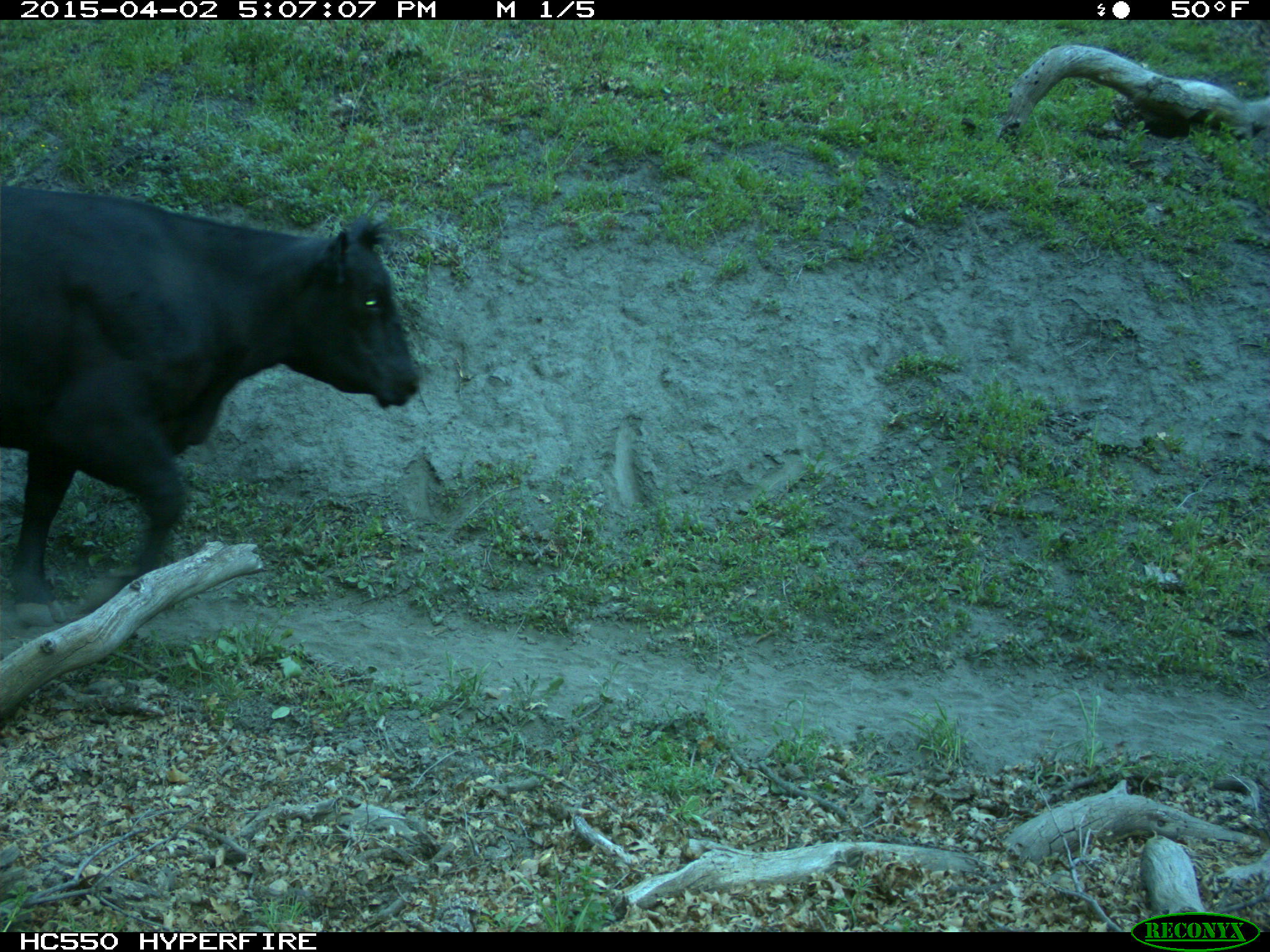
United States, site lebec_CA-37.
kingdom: Animalia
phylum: Chordata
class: Mammalia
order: Artiodactyla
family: Bovidae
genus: Bos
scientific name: Bos taurus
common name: domestic cow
Bos taurus (domestic cow).